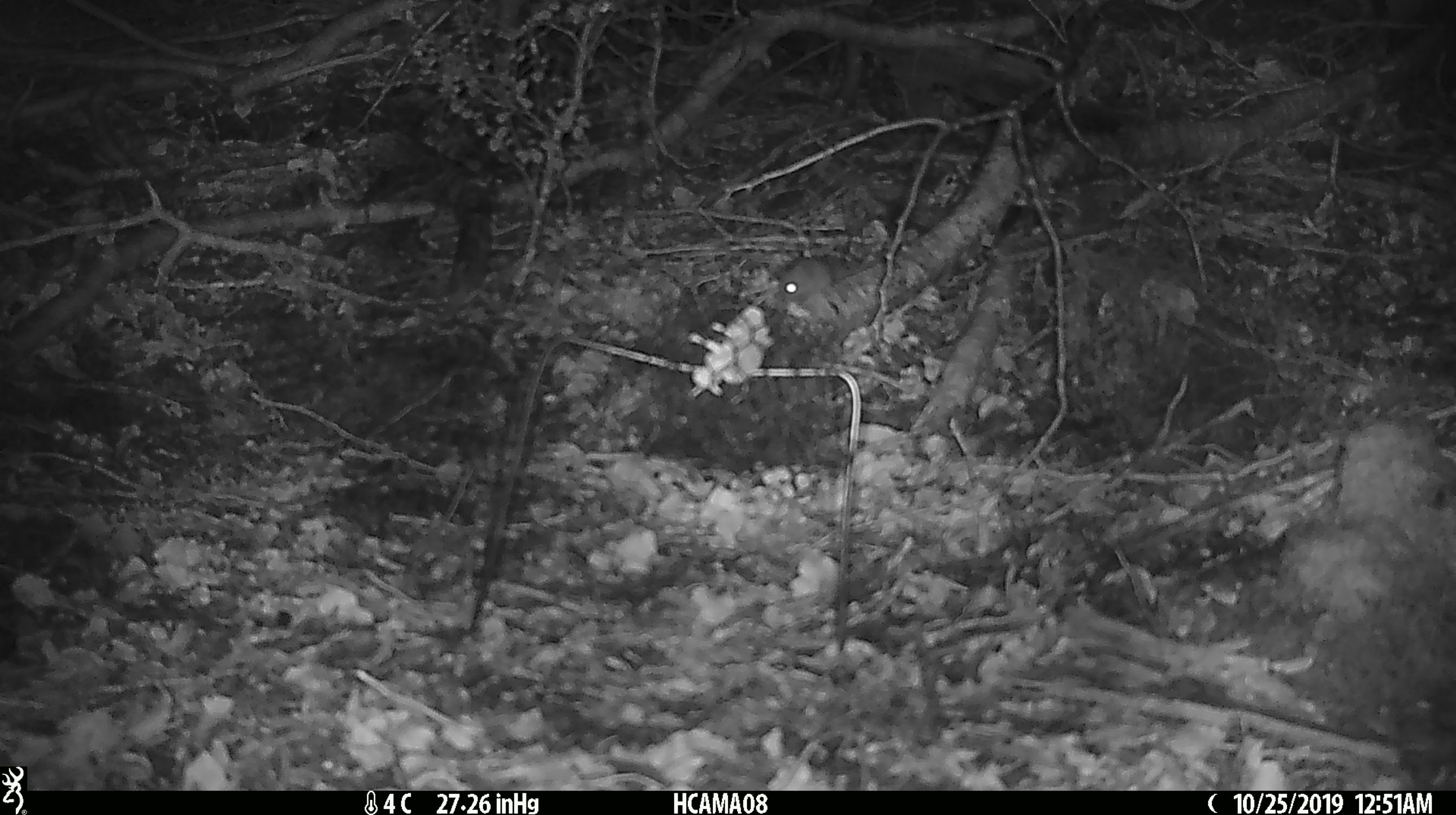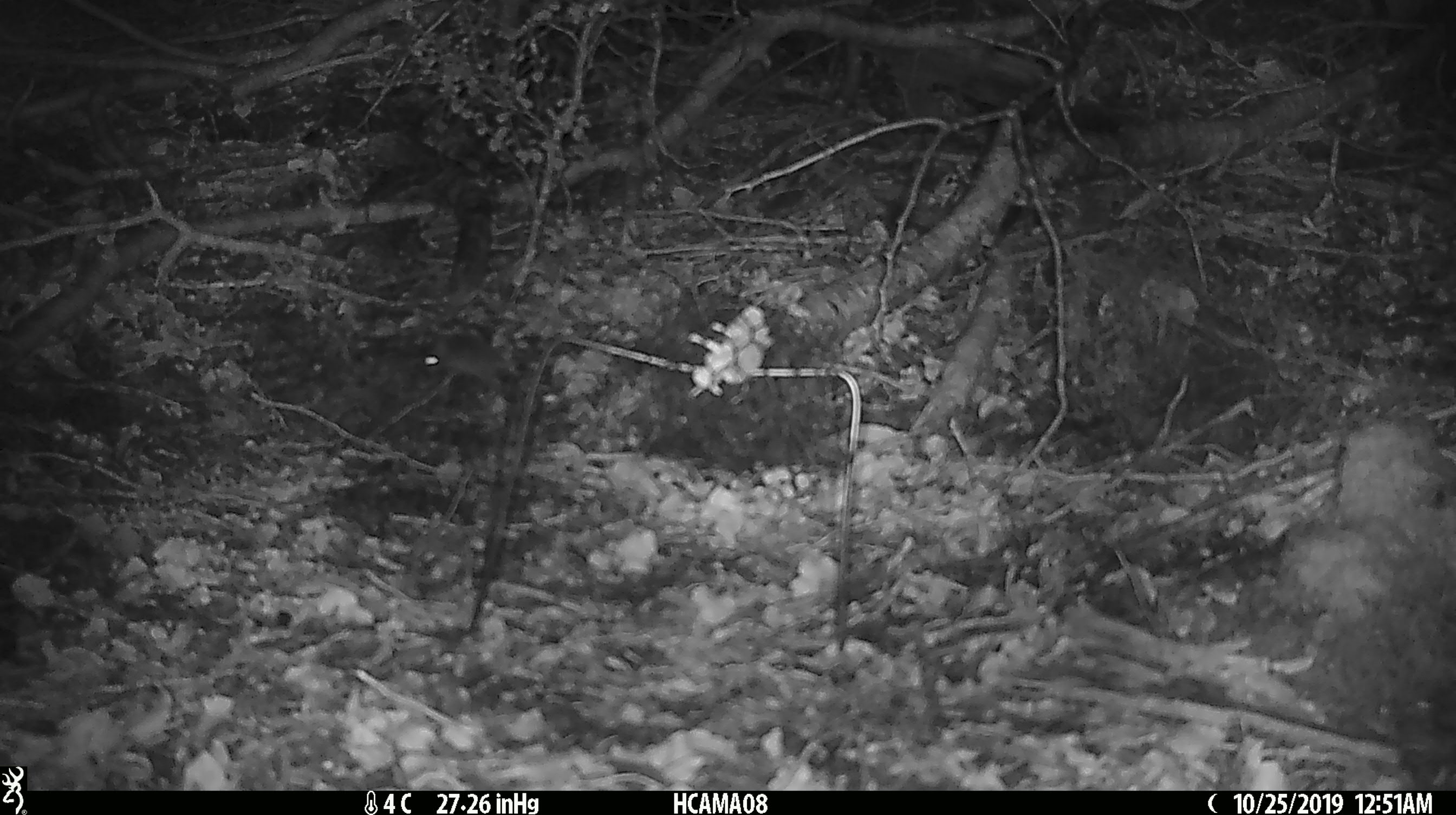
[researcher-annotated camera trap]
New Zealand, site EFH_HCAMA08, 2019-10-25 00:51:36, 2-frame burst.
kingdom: Animalia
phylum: Chordata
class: Mammalia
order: Rodentia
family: Muridae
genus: Mus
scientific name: Mus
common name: mouse